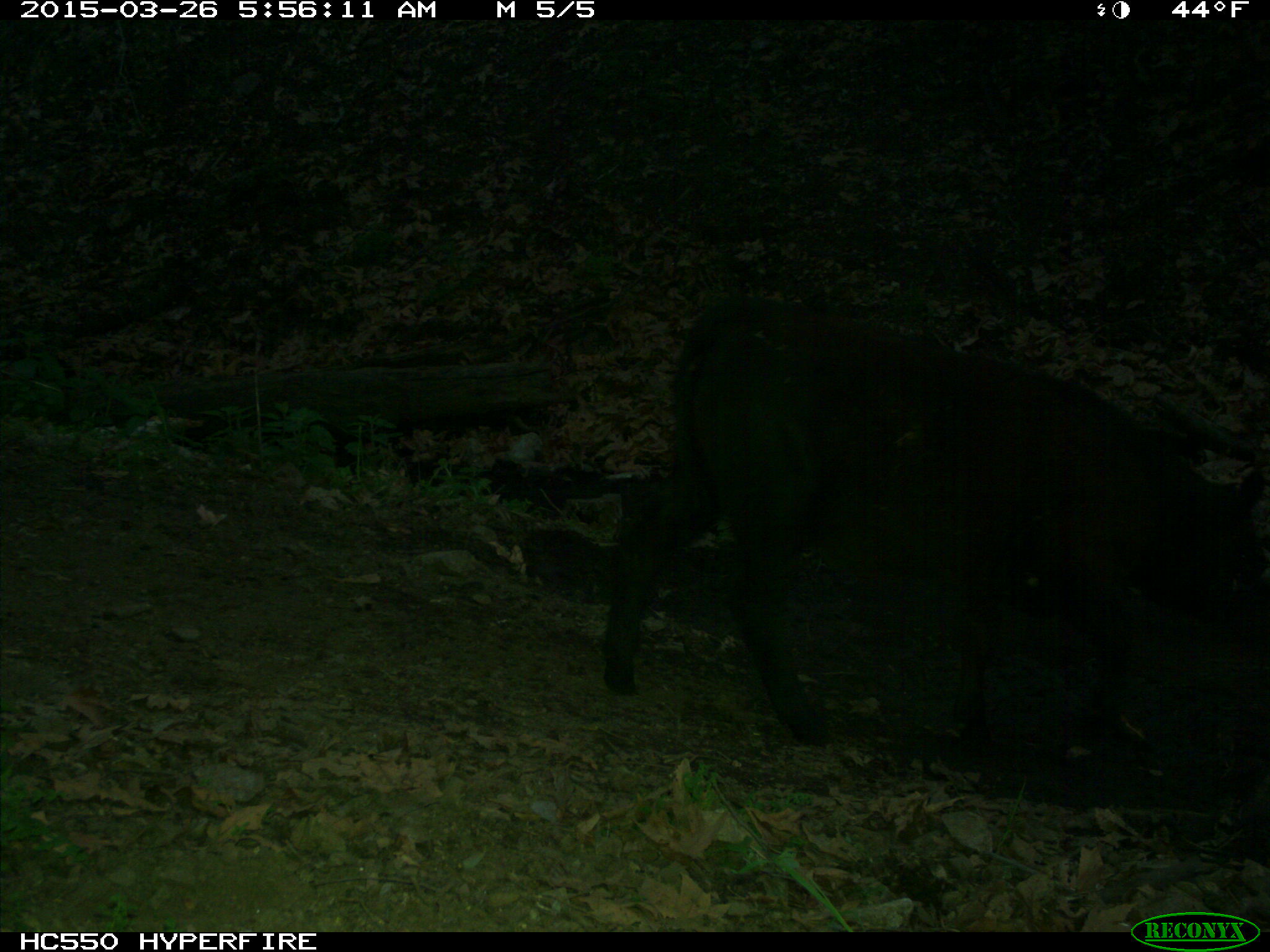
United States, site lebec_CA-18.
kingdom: Animalia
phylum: Chordata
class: Mammalia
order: Artiodactyla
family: Bovidae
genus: Bos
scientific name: Bos taurus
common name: domestic cow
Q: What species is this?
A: Bos taurus (domestic cow).